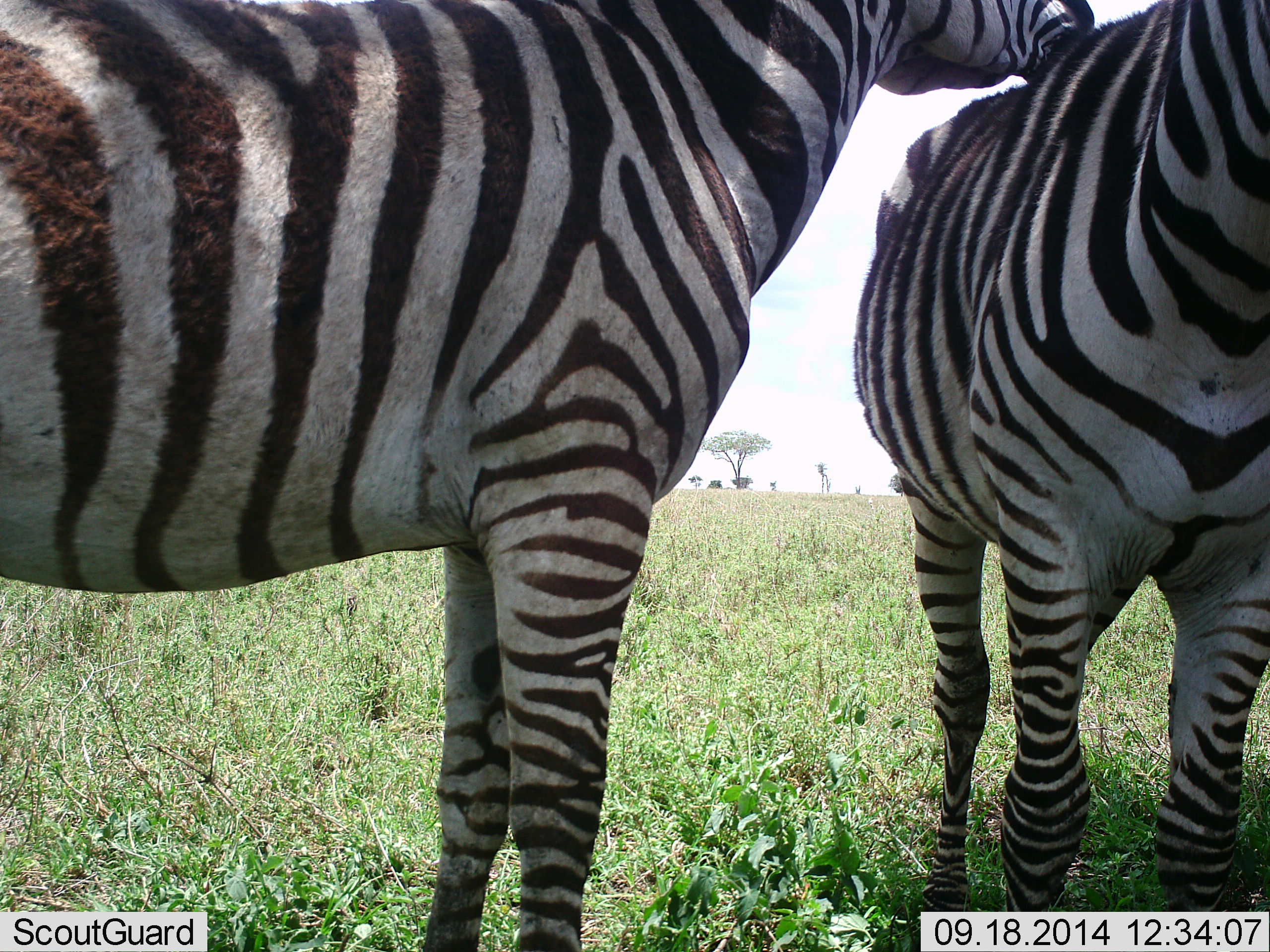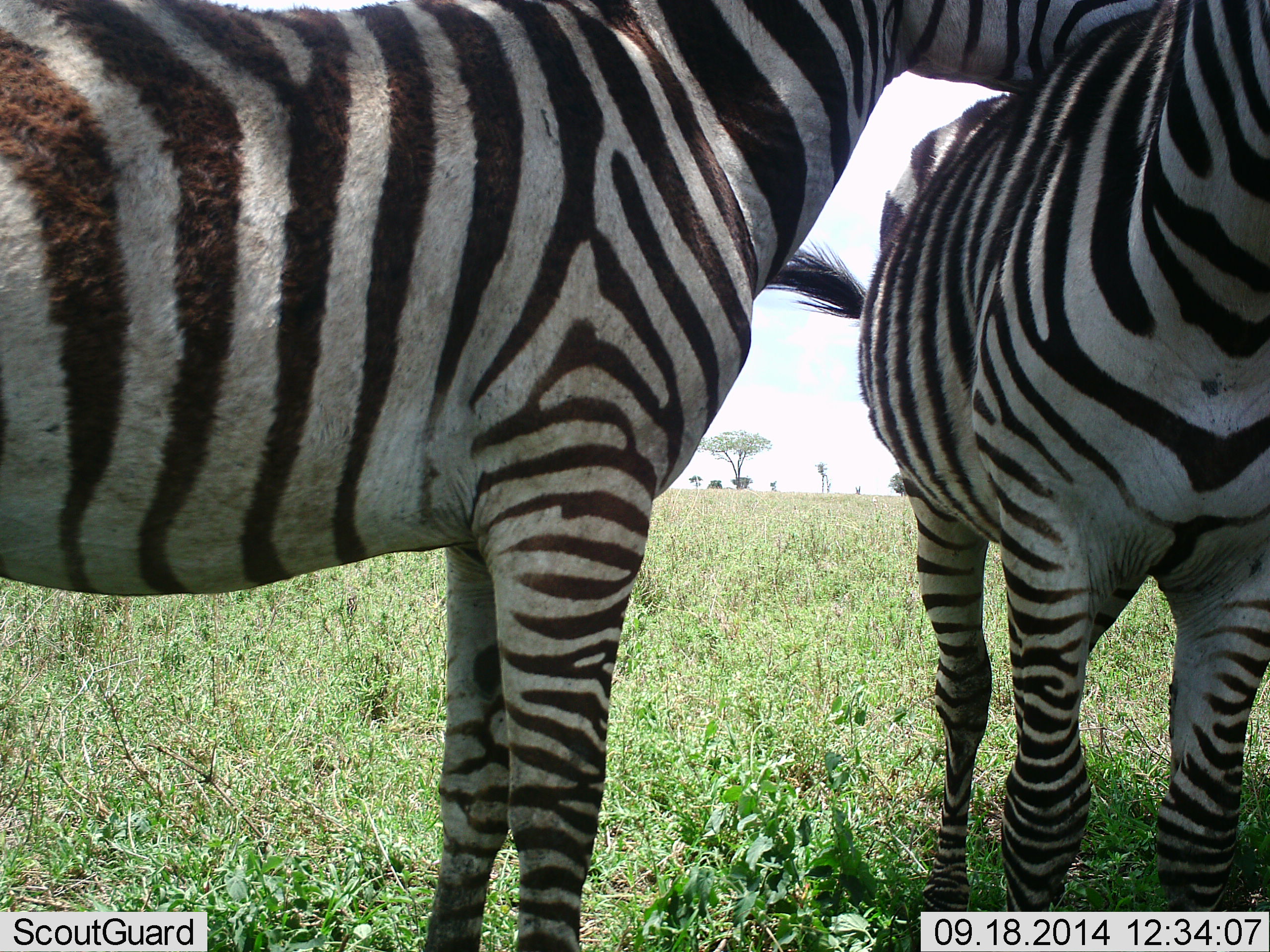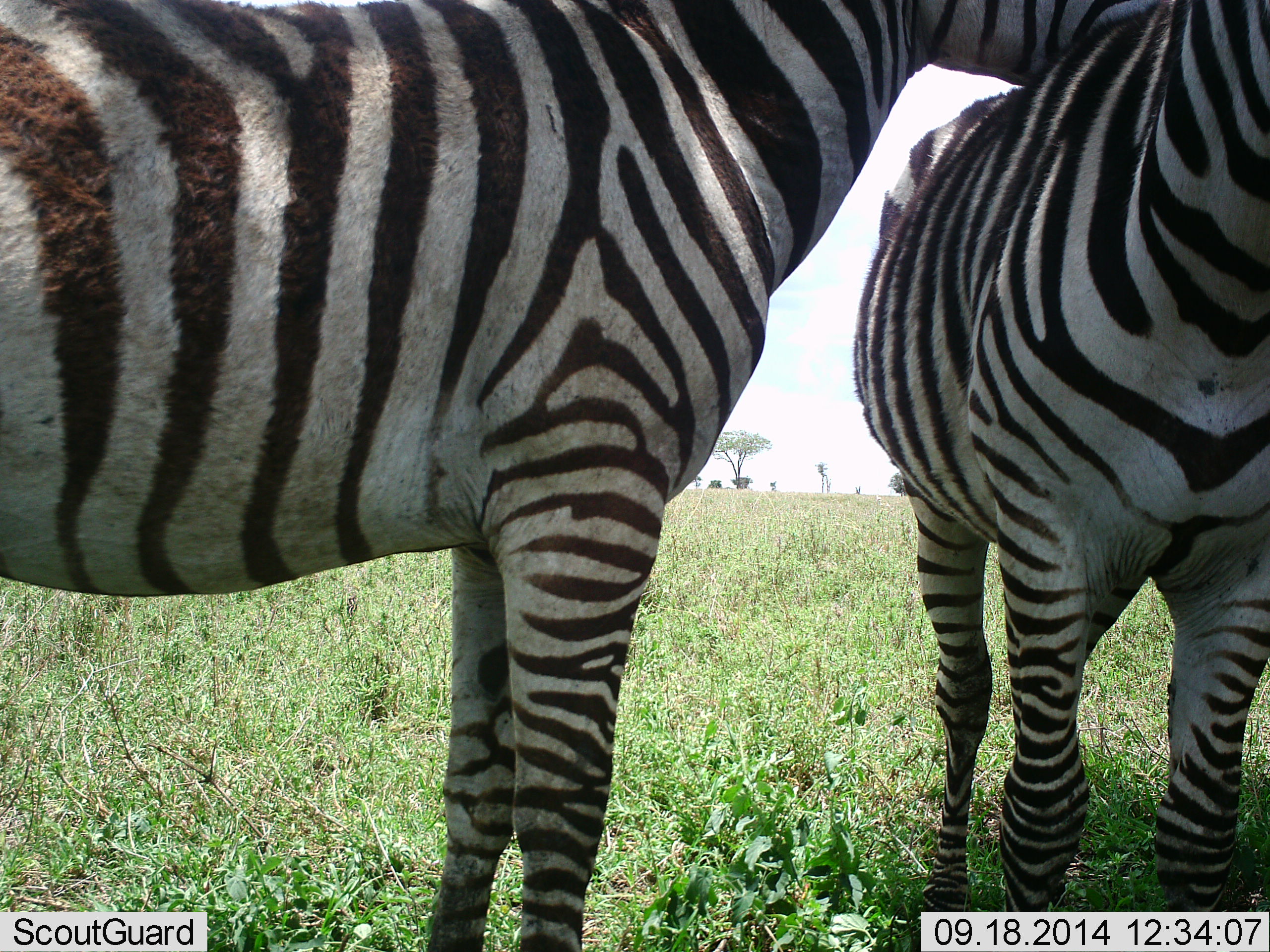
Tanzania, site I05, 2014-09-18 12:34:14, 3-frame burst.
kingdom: Animalia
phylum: Chordata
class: Mammalia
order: Perissodactyla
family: Equidae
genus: Equus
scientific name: Equus quagga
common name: plains zebra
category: zebra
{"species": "zebra (plains zebra) (Equus quagga)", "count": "2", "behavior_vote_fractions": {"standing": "82%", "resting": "0%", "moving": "9%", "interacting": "64%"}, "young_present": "0%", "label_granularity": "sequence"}